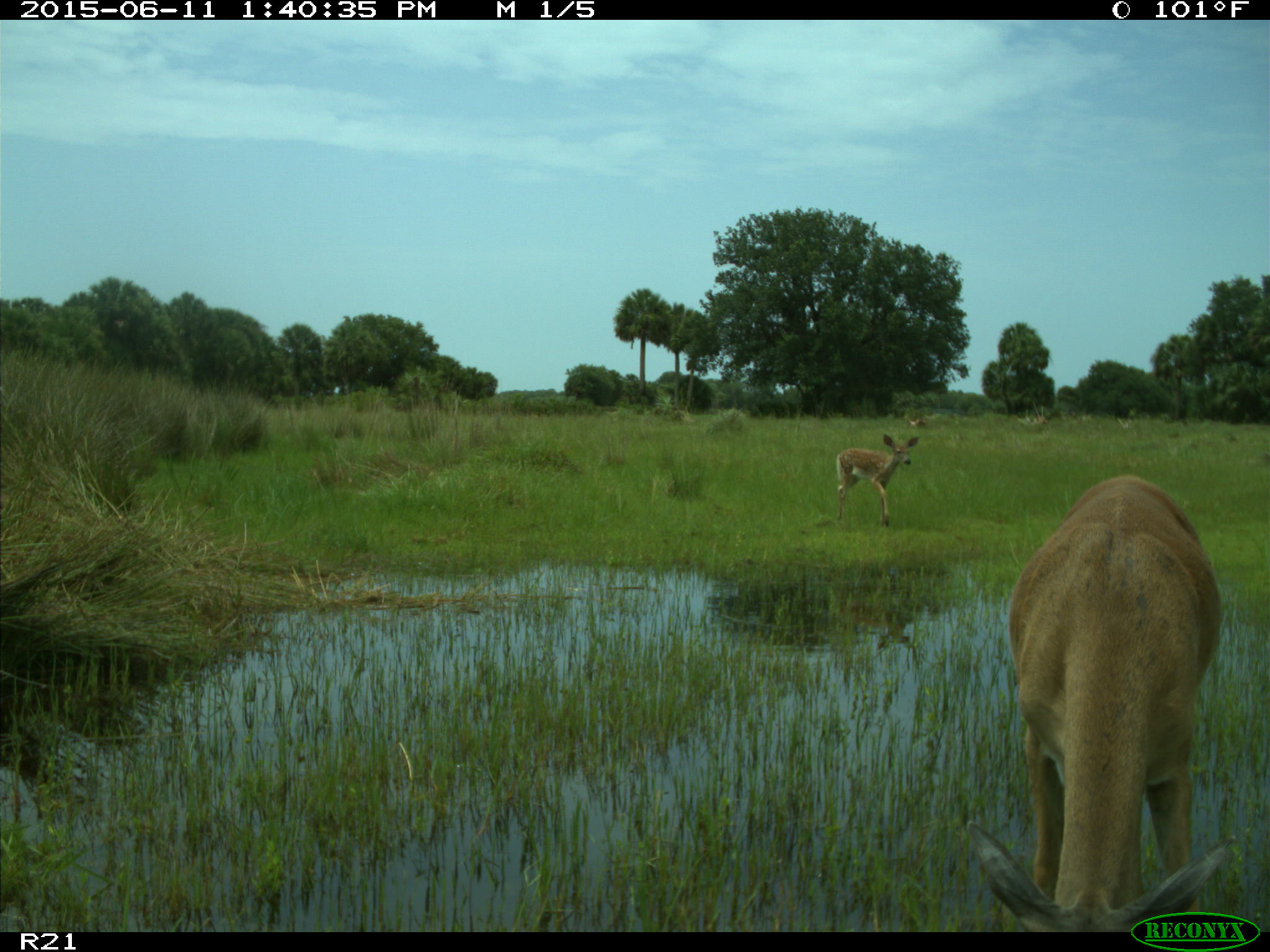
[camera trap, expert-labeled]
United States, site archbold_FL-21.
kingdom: Animalia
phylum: Chordata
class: Mammalia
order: Artiodactyla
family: Cervidae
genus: Odocoileus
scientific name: Odocoileus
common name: deer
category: unidentified deer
Unidentified deer (deer) (Odocoileus).